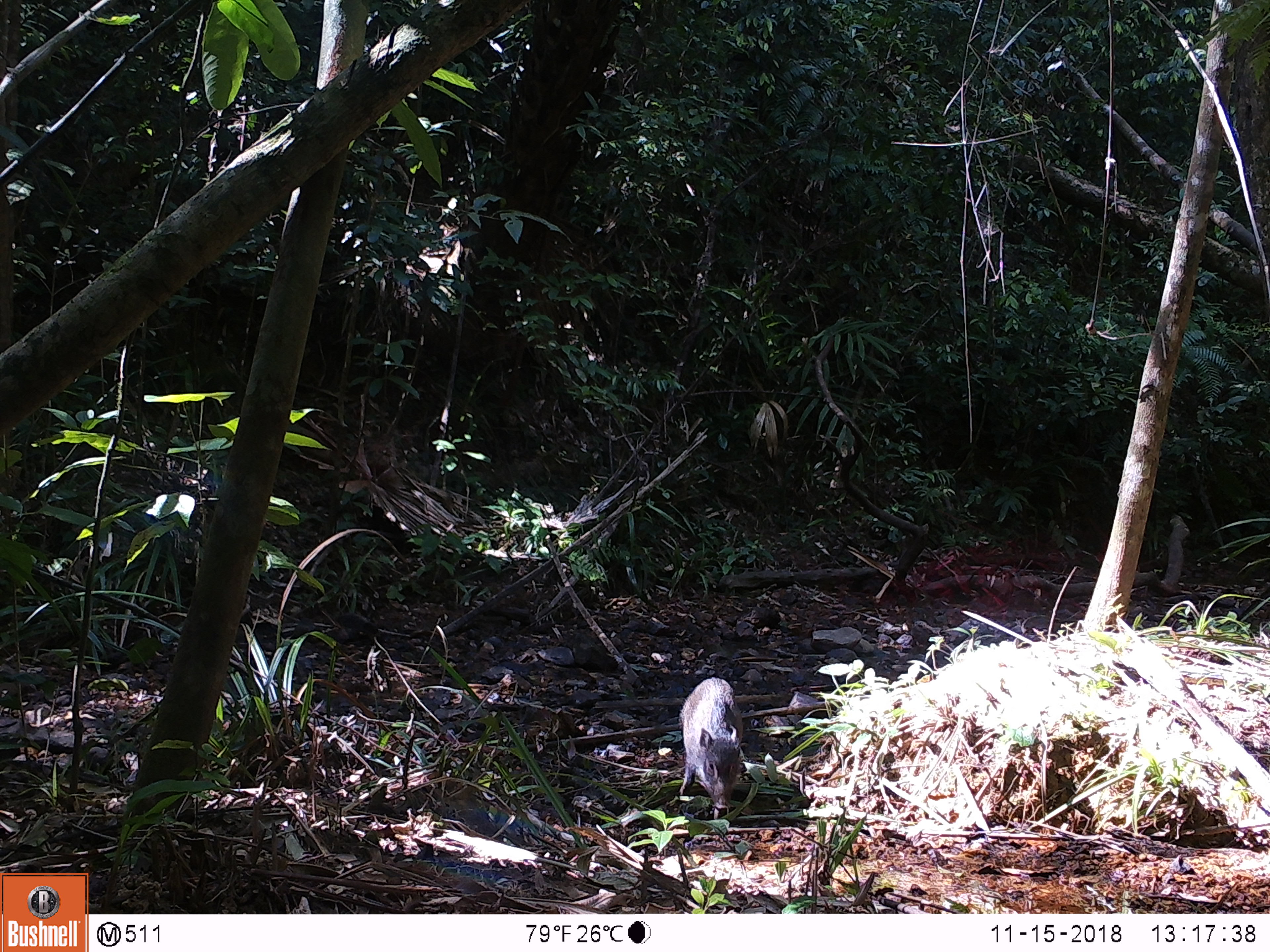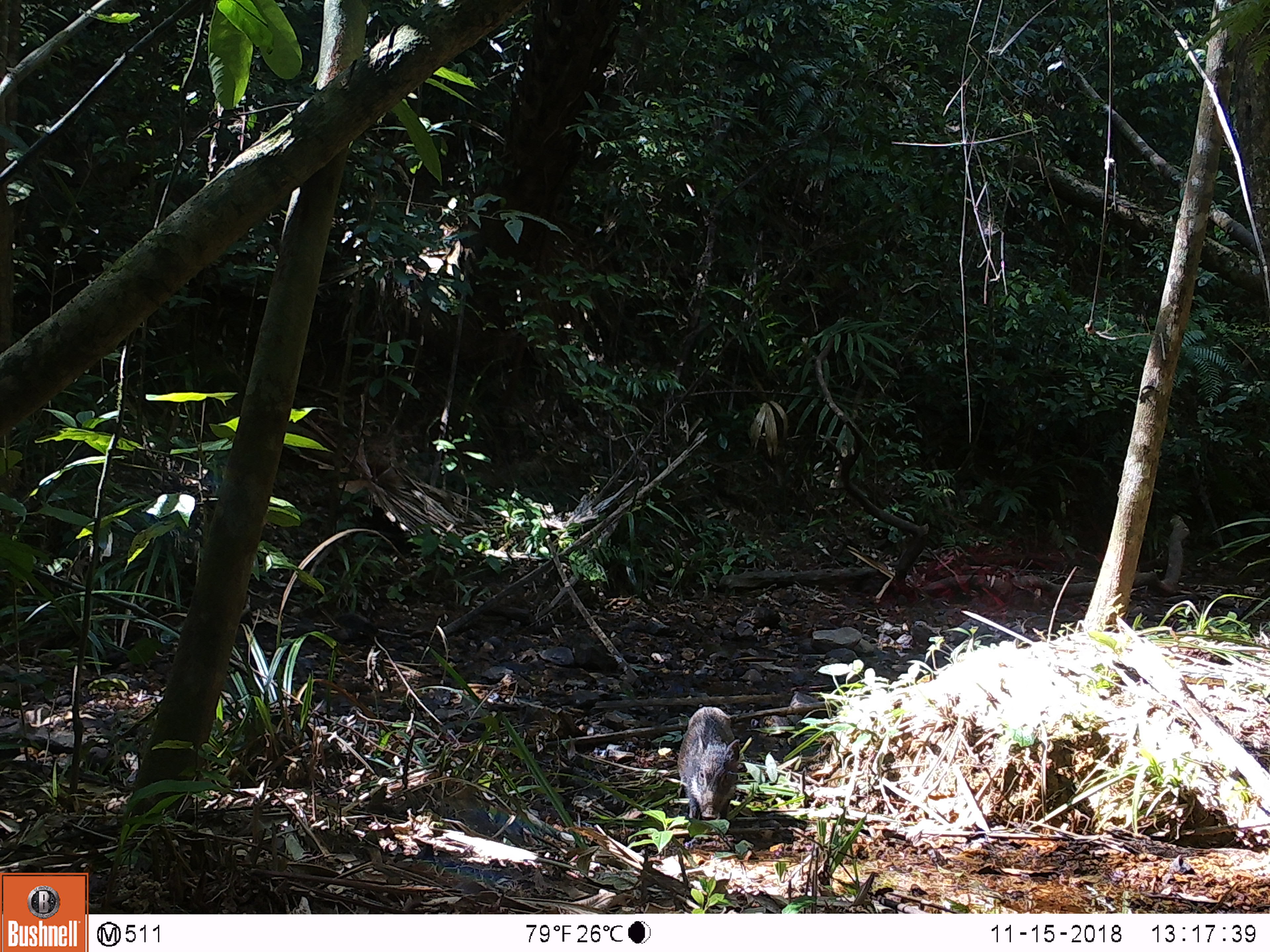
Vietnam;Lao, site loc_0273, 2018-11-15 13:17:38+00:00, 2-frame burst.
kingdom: Animalia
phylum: Chordata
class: Mammalia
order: Artiodactyla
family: Suidae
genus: Sus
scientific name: Sus scrofa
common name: eurasian wild pig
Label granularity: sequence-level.